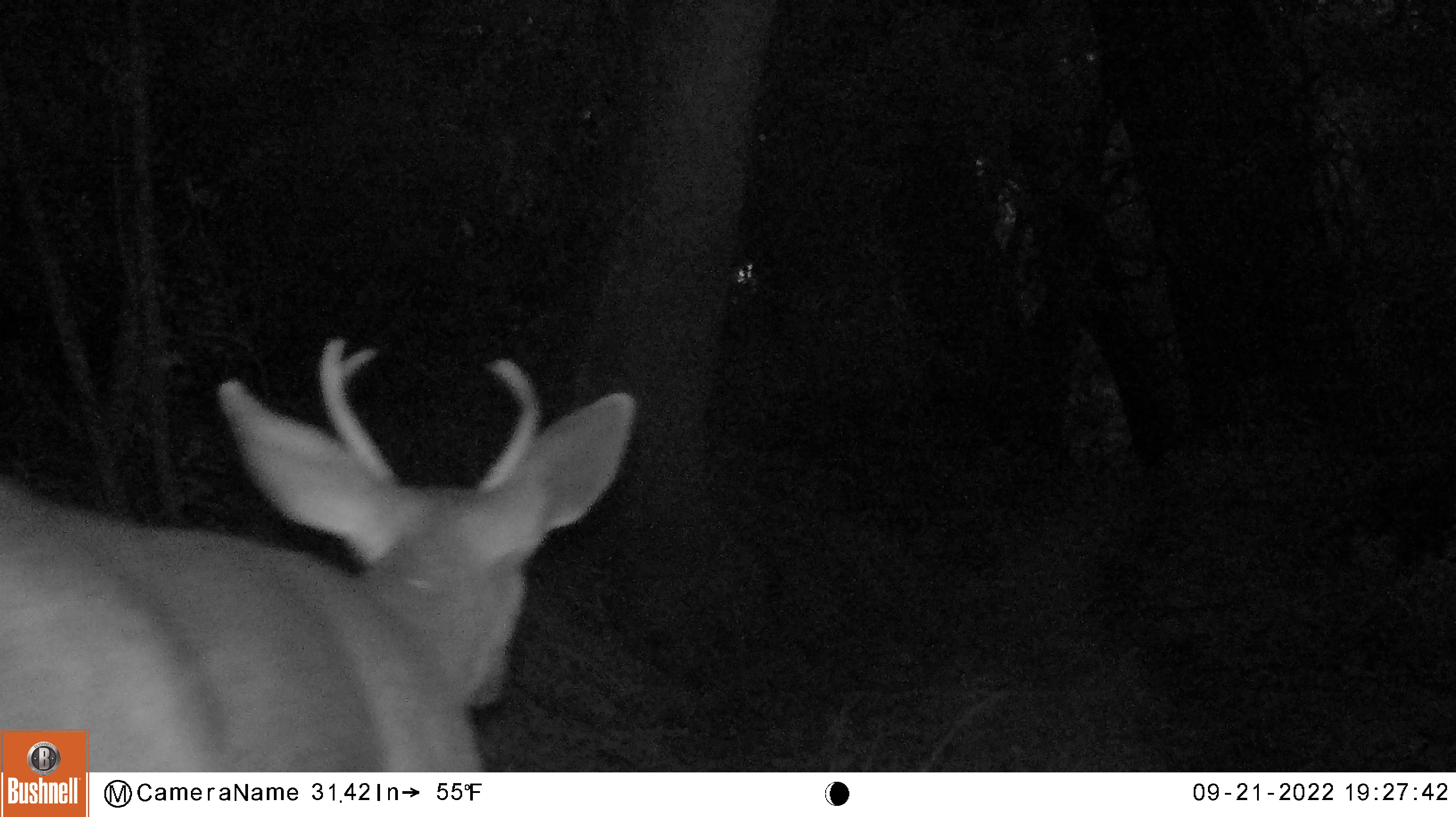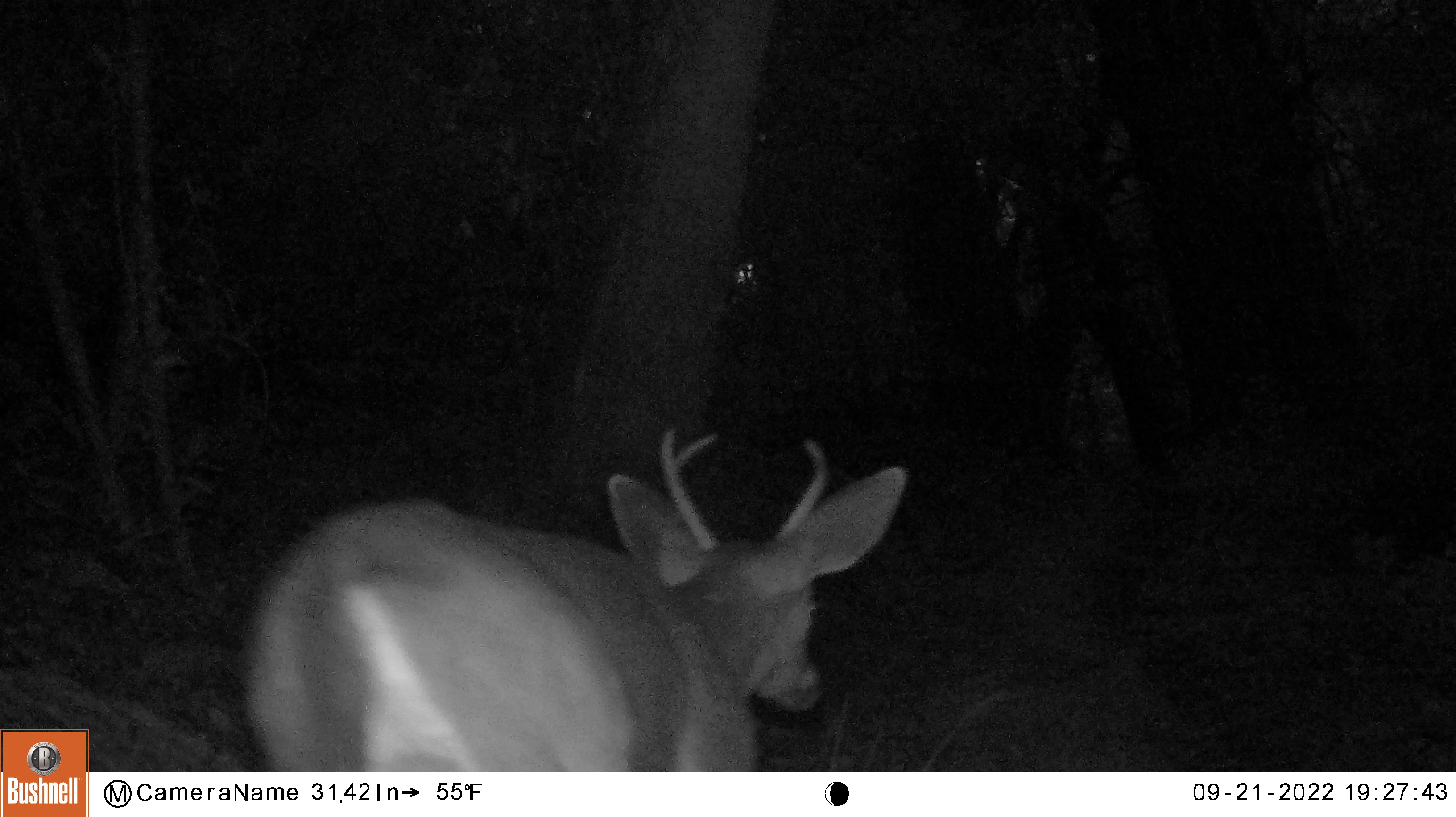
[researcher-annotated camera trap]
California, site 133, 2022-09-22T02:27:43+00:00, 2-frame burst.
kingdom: Animalia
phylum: Chordata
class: Mammalia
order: Artiodactyla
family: Cervidae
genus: Odocoileus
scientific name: Odocoileus hemionus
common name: mule deer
Mule deer (Odocoileus hemionus).